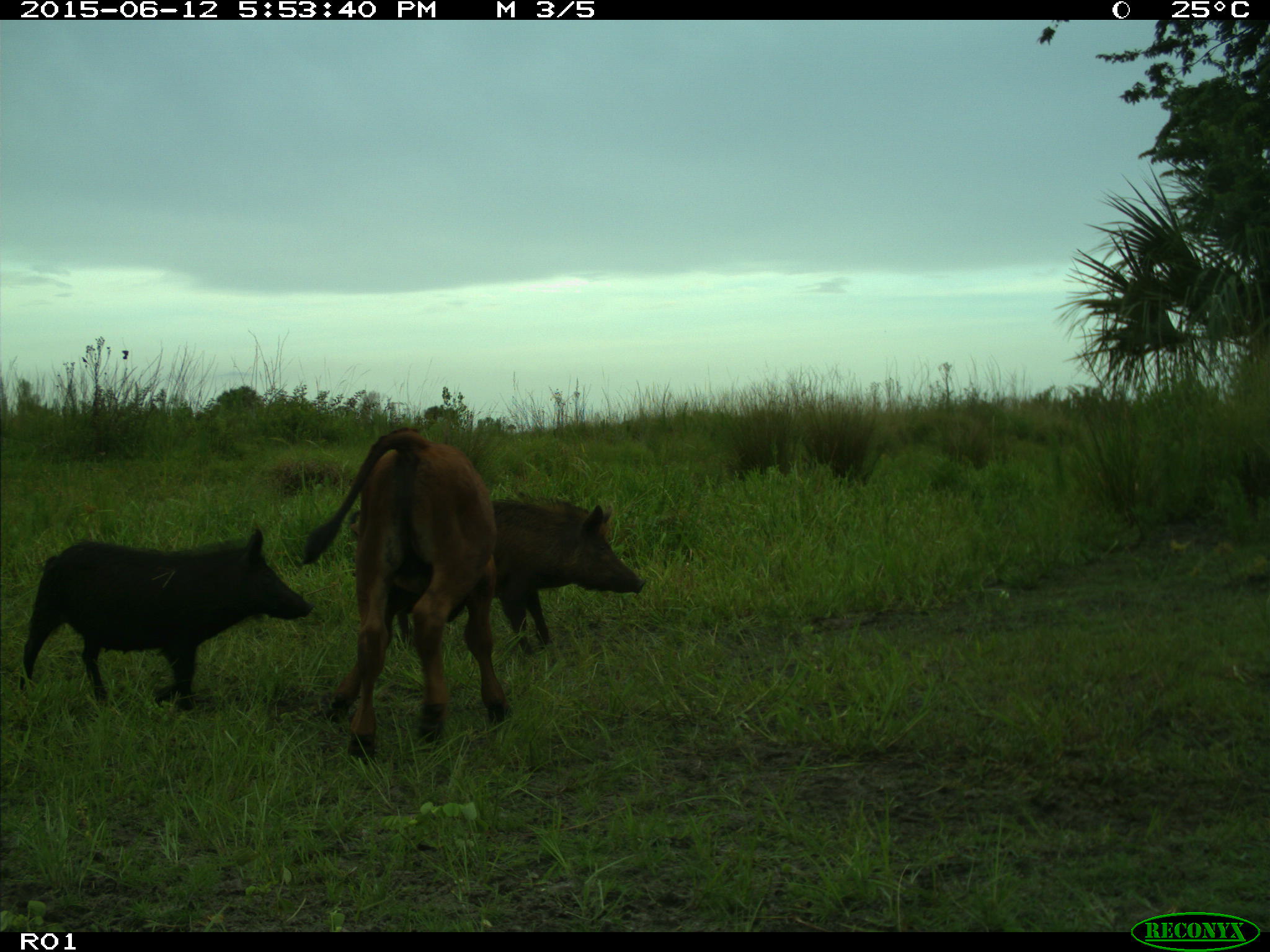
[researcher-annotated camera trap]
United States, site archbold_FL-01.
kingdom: Animalia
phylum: Chordata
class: Mammalia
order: Artiodactyla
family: Suidae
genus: Sus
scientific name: Sus scrofa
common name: wild boar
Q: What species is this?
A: Sus scrofa (wild boar).